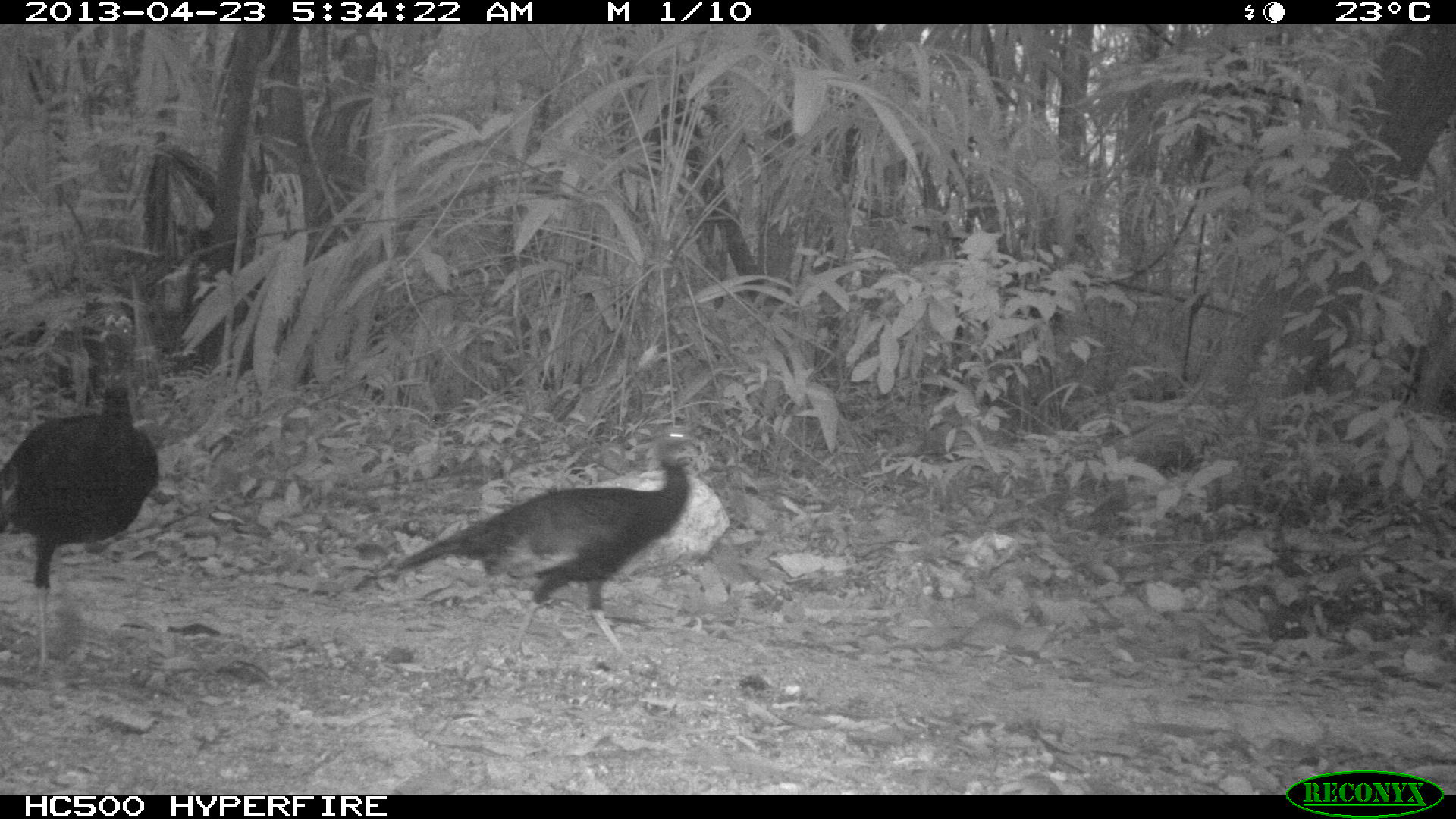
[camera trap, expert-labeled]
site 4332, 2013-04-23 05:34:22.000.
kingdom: Animalia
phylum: Chordata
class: Aves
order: Galliformes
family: Phasianidae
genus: Meleagris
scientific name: Meleagris ocellata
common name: ocellated turkey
Meleagris ocellata (ocellated turkey), count 2.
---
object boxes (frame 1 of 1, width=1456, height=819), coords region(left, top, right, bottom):
meleagris ocellata: region(393, 428, 700, 660); region(0, 304, 160, 679)